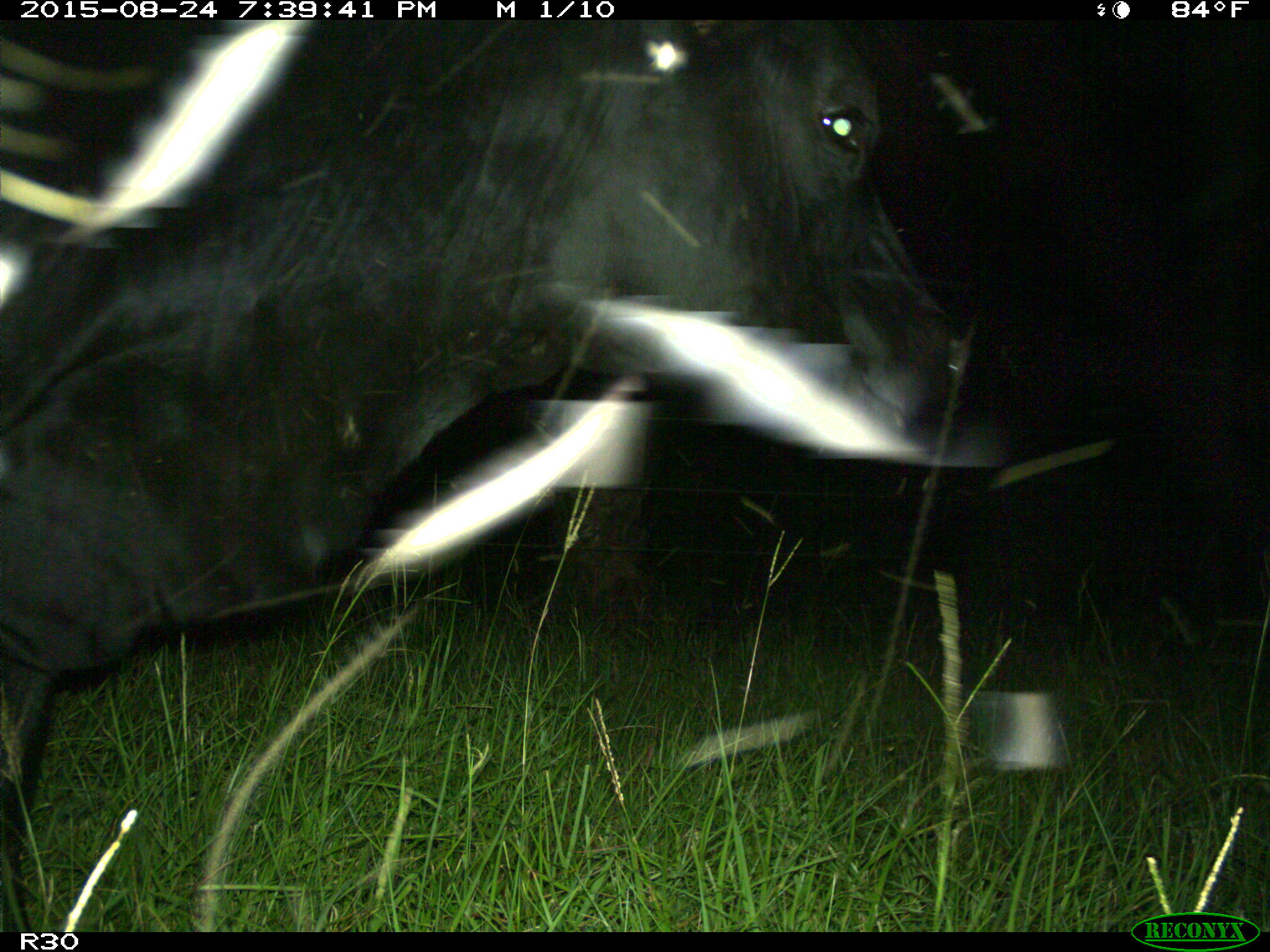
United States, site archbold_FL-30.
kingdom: Animalia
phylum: Chordata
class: Mammalia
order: Artiodactyla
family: Bovidae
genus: Bos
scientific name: Bos taurus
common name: domestic cow